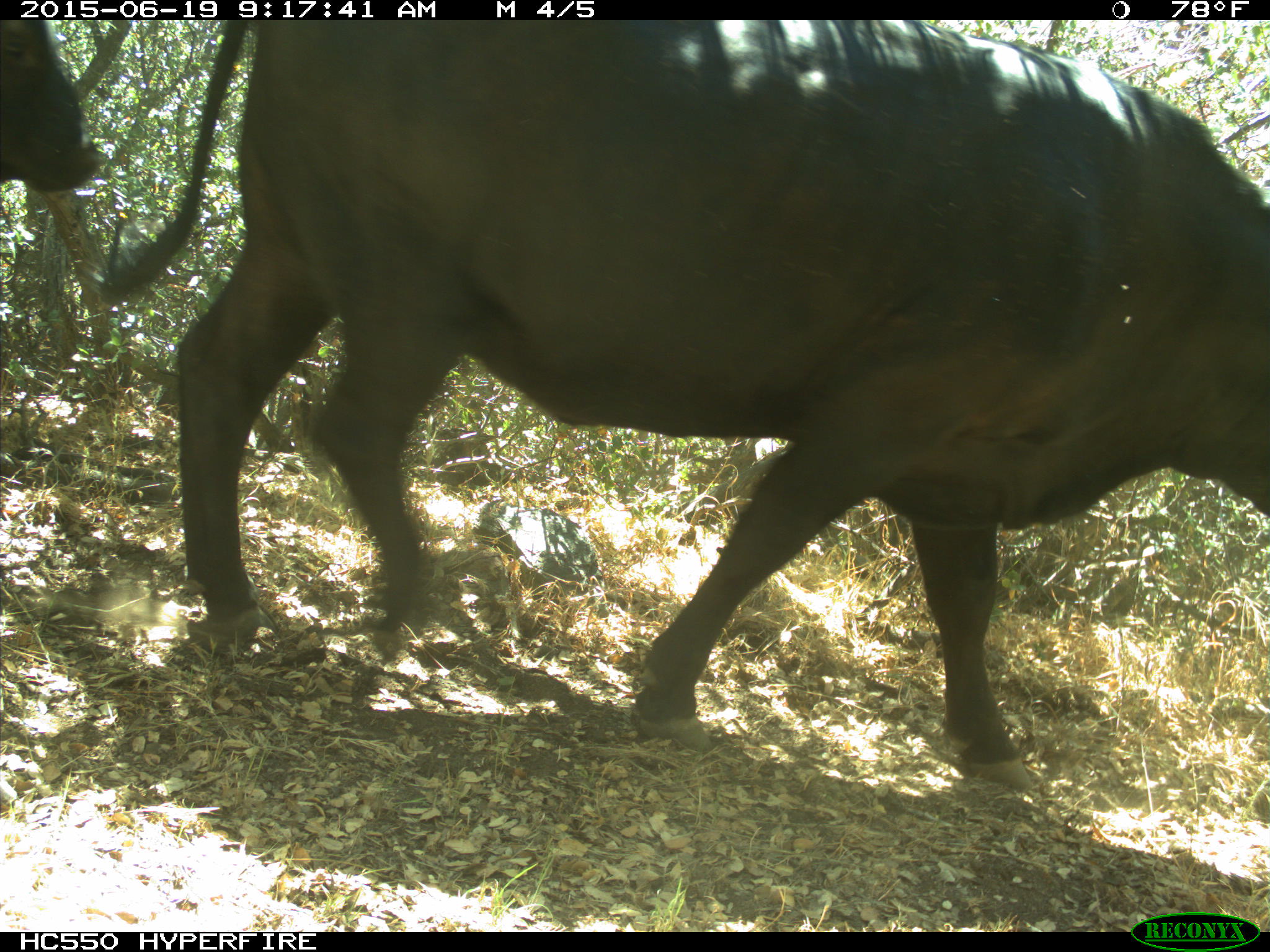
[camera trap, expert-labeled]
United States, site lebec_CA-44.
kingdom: Animalia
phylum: Chordata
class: Mammalia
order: Artiodactyla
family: Bovidae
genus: Bos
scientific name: Bos taurus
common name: domestic cow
Bos taurus (domestic cow).